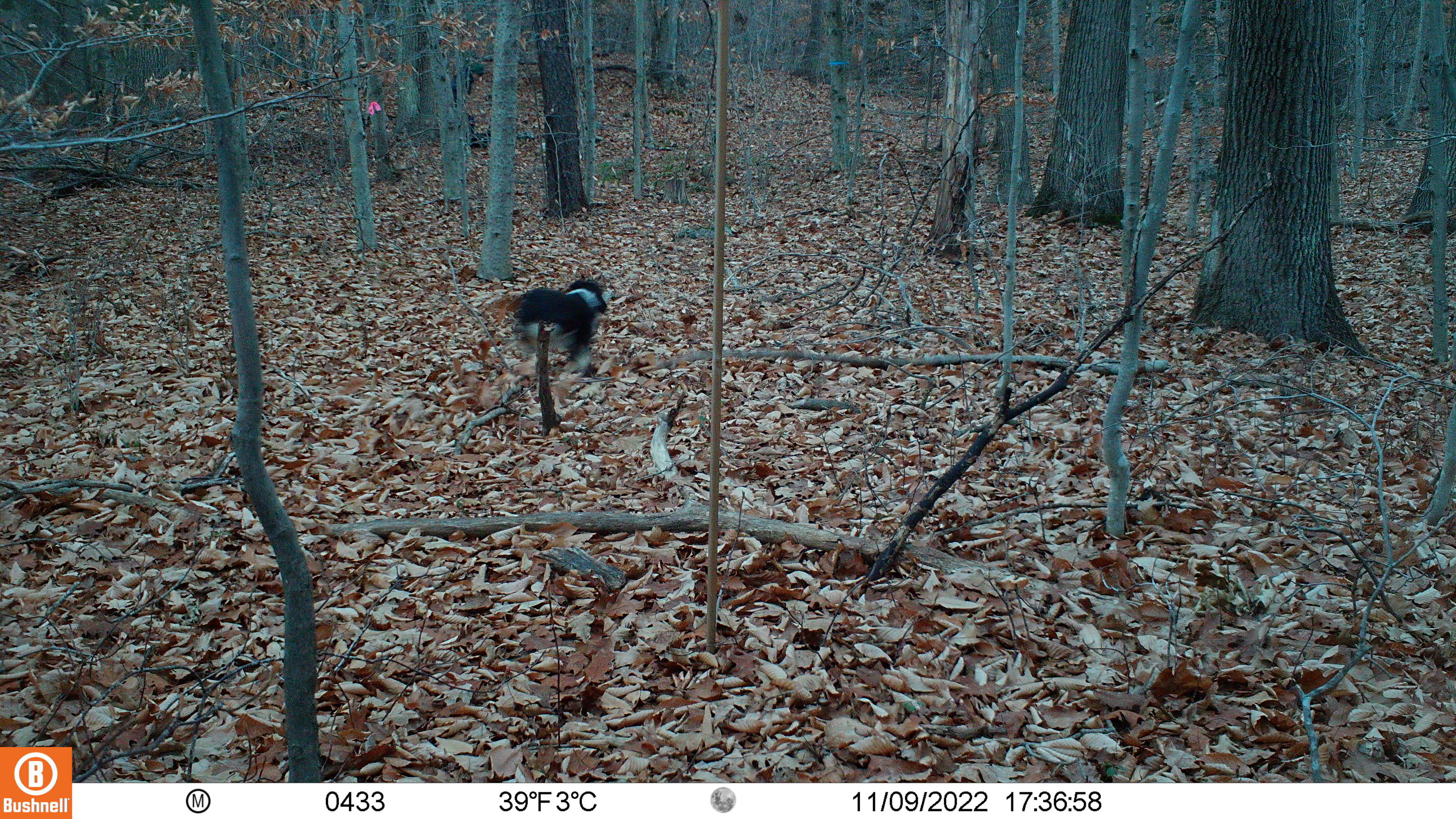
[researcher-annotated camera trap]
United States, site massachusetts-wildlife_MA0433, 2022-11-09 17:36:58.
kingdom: Animalia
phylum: Chordata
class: Mammalia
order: Carnivora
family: Canidae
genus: Canis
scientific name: Canis familiaris familiaris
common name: domestic dog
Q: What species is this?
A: Domestic dog (Canis familiaris familiaris).